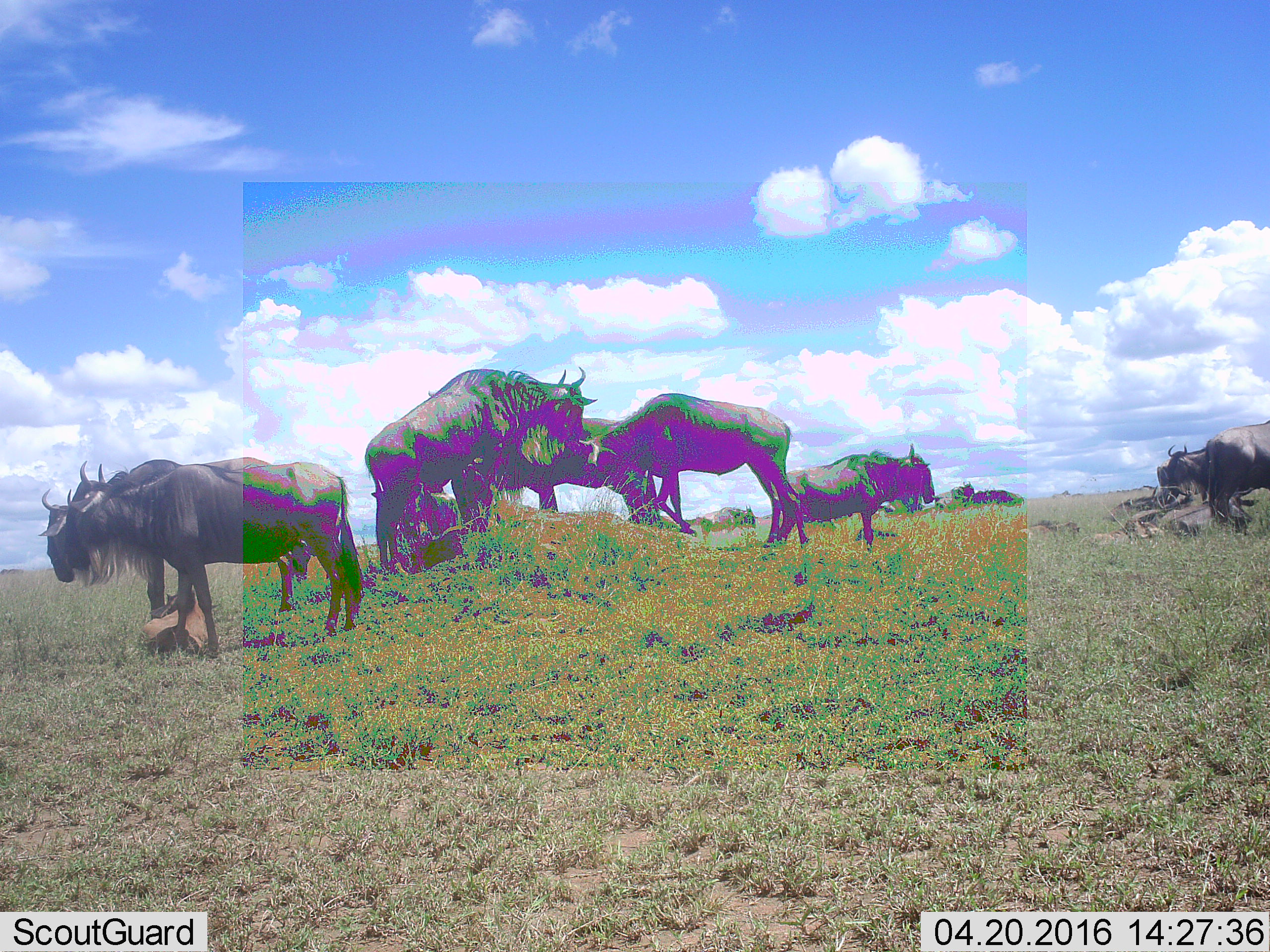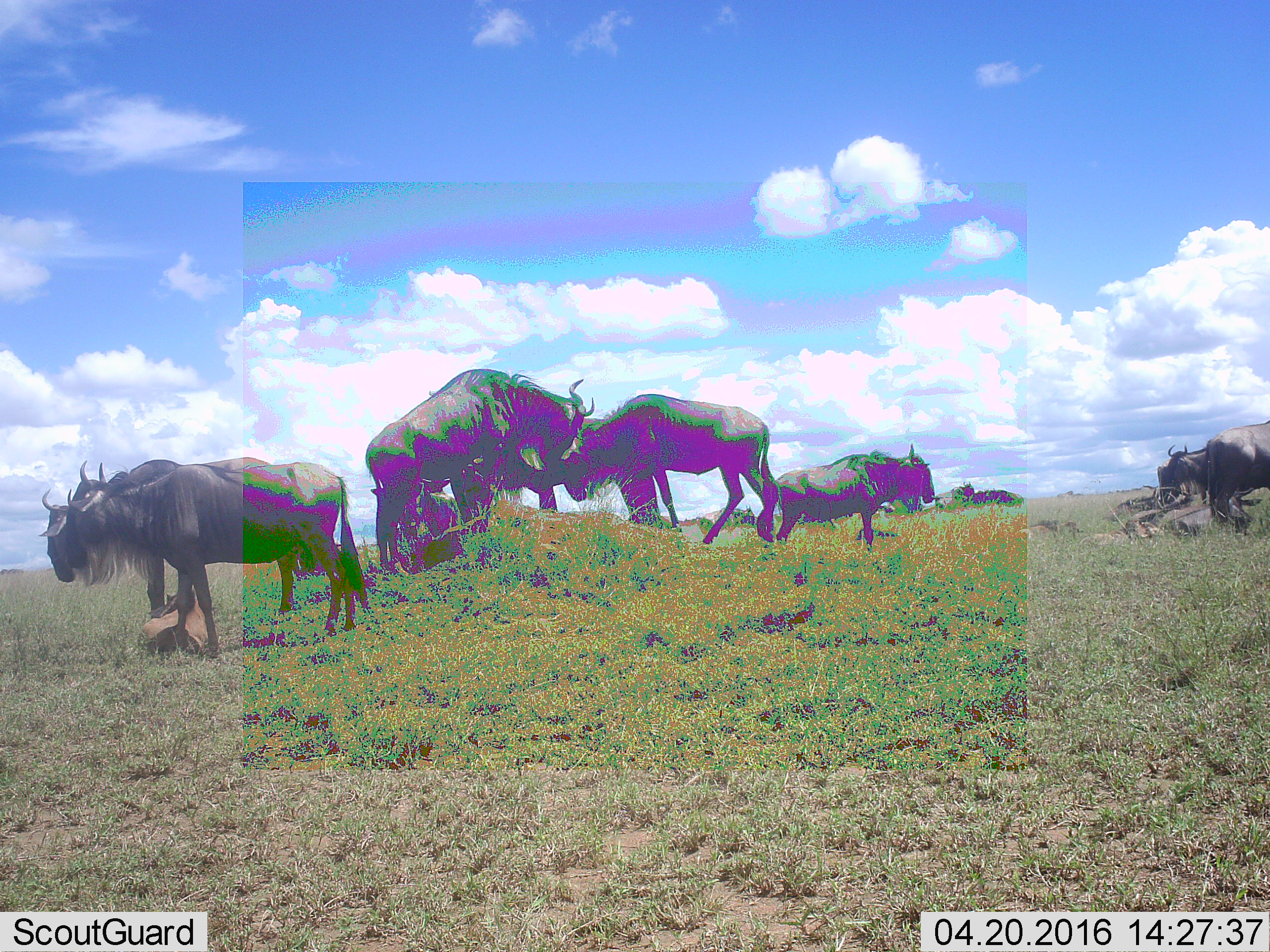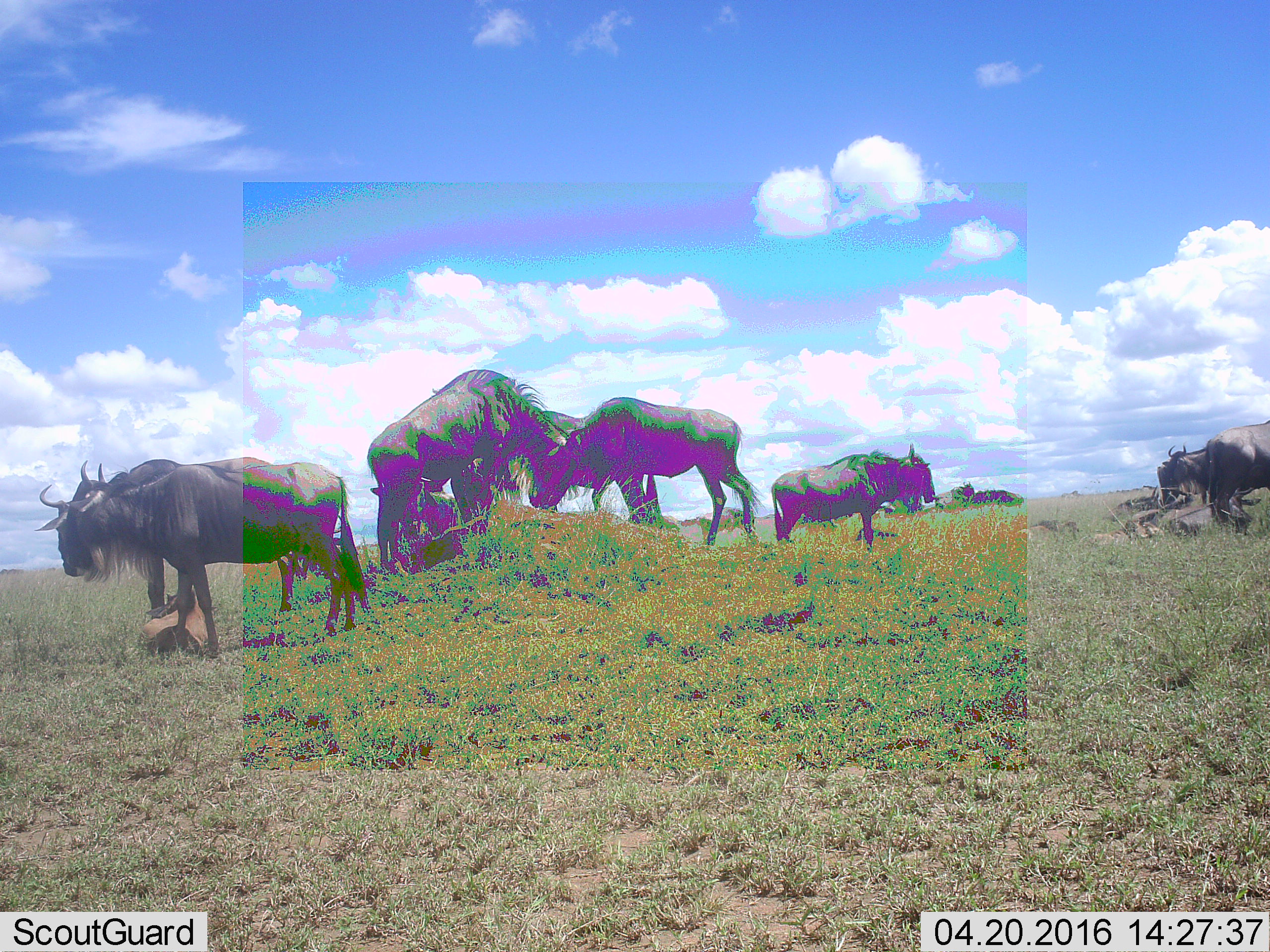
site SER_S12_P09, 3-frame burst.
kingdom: Animalia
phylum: Chordata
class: Mammalia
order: Artiodactyla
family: Bovidae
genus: Connochaetes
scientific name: Connochaetes taurinus taurinus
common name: blue wildebeest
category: wildebeestblue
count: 11-50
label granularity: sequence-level